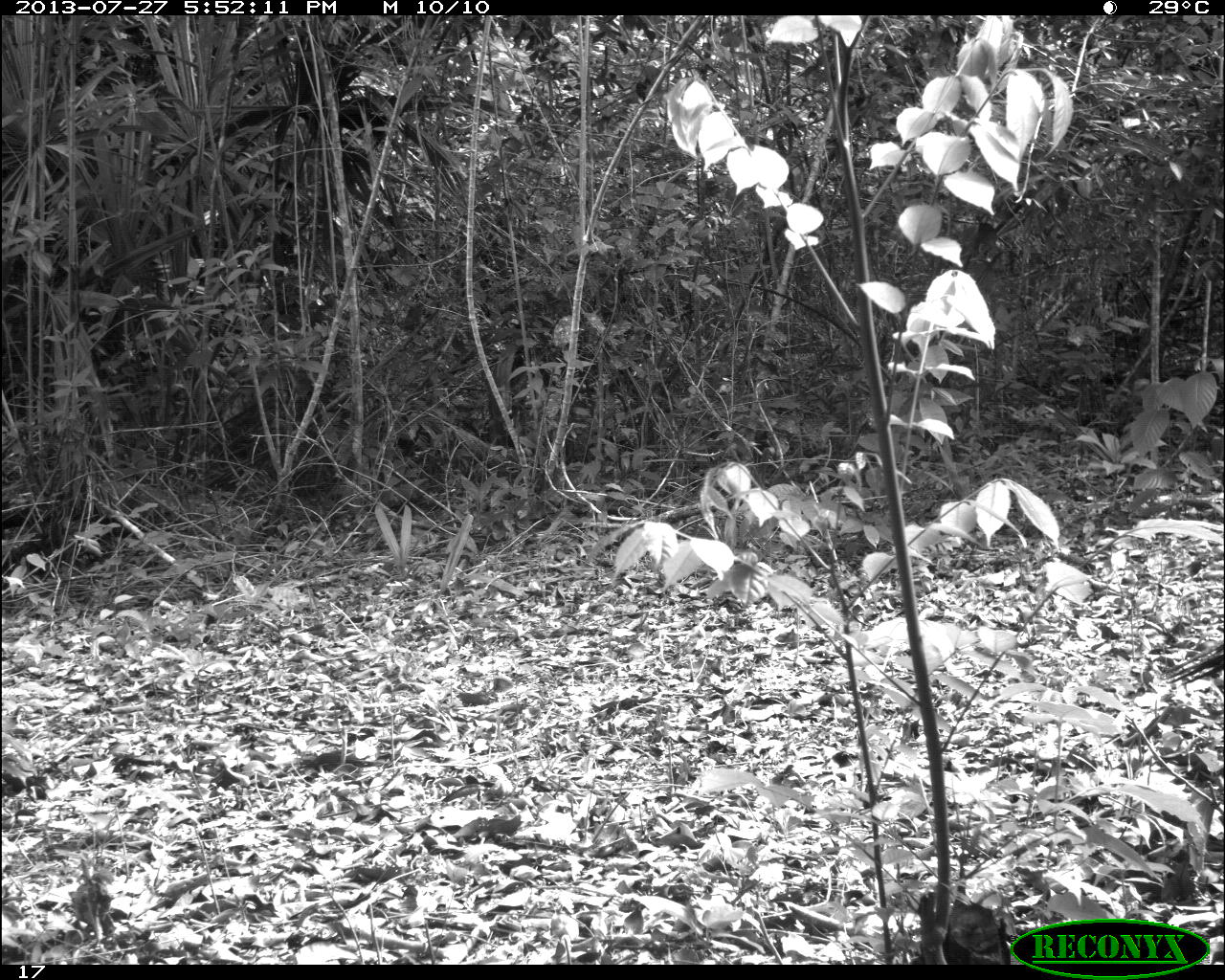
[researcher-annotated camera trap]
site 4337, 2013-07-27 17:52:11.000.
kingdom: Animalia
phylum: Chordata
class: Aves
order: Galliformes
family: Phasianidae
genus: Meleagris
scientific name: Meleagris ocellata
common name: ocellated turkey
Meleagris ocellata (ocellated turkey), count 1.